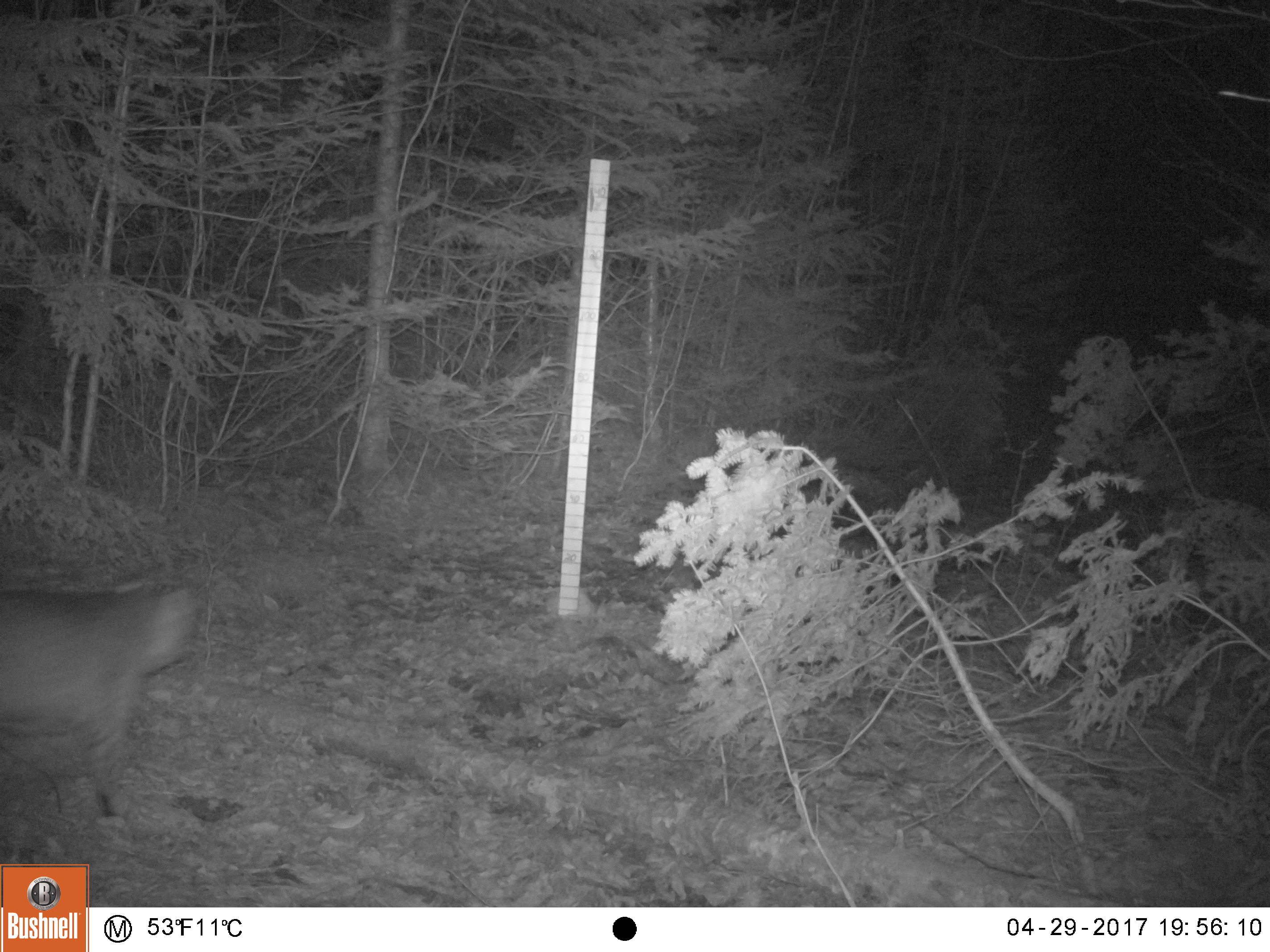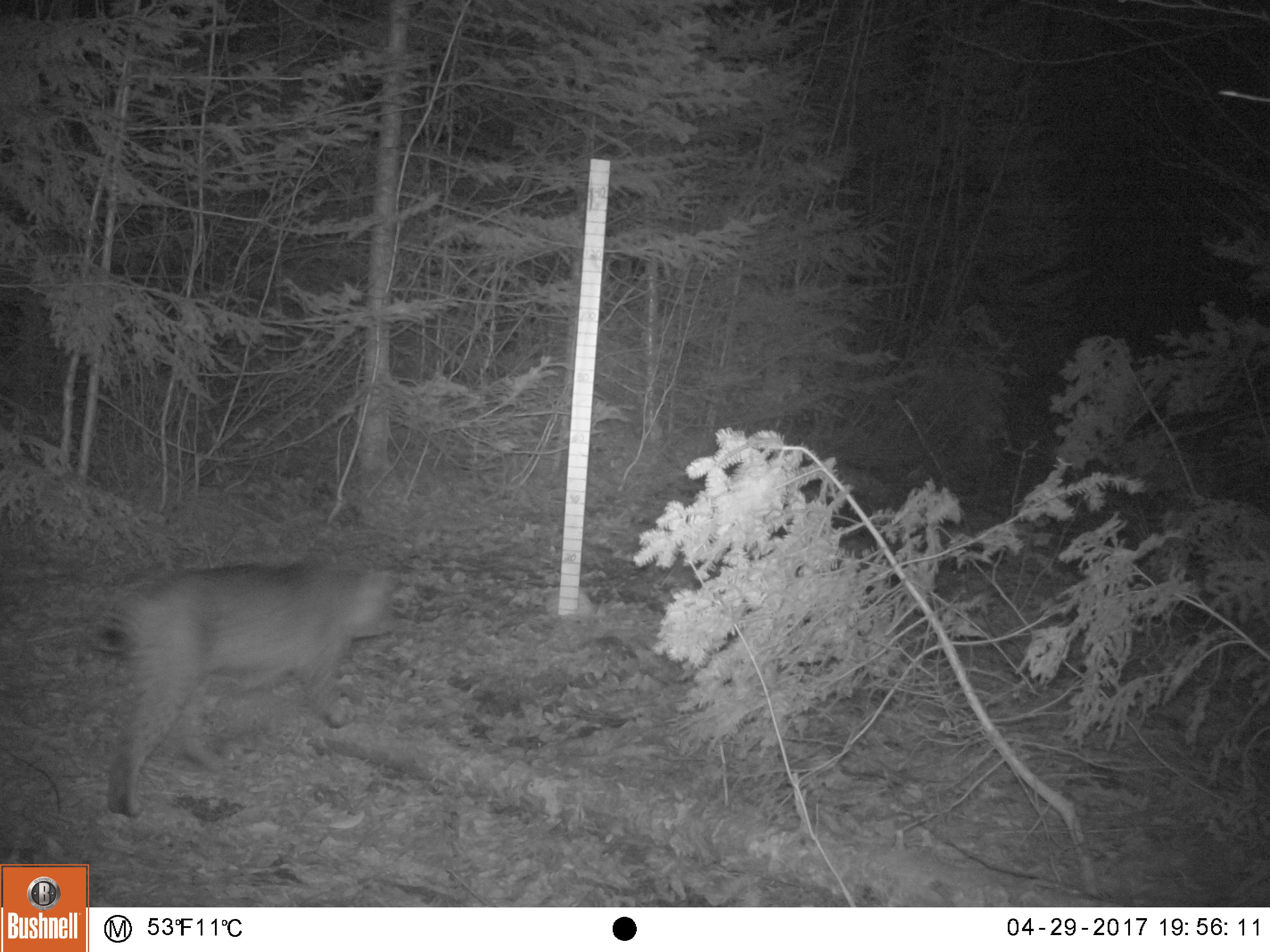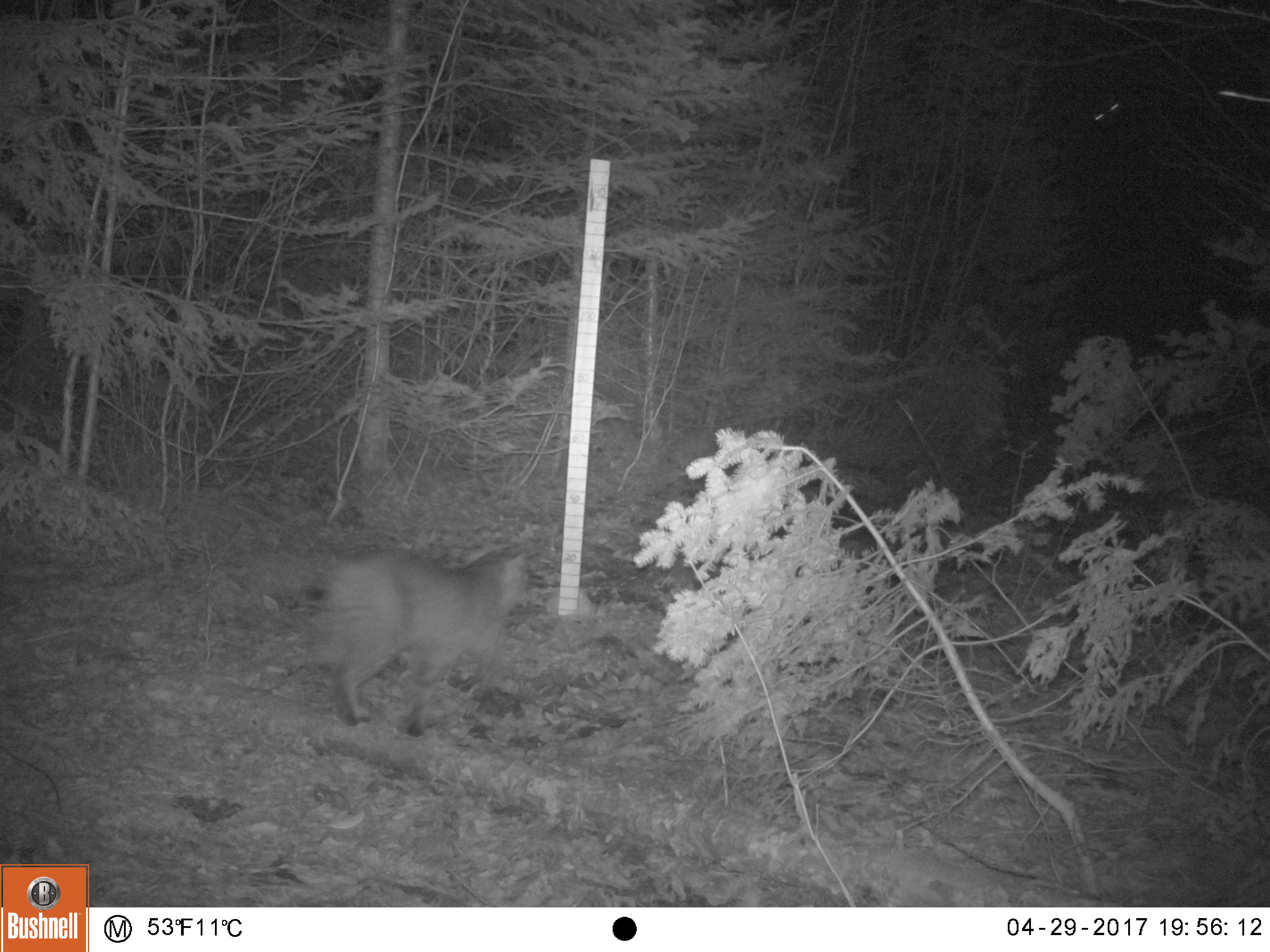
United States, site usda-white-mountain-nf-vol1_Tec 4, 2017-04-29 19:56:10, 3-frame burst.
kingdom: Animalia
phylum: Chordata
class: Mammalia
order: Carnivora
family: Felidae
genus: Lynx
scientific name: Lynx rufus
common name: bobcat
Bobcat (Lynx rufus).